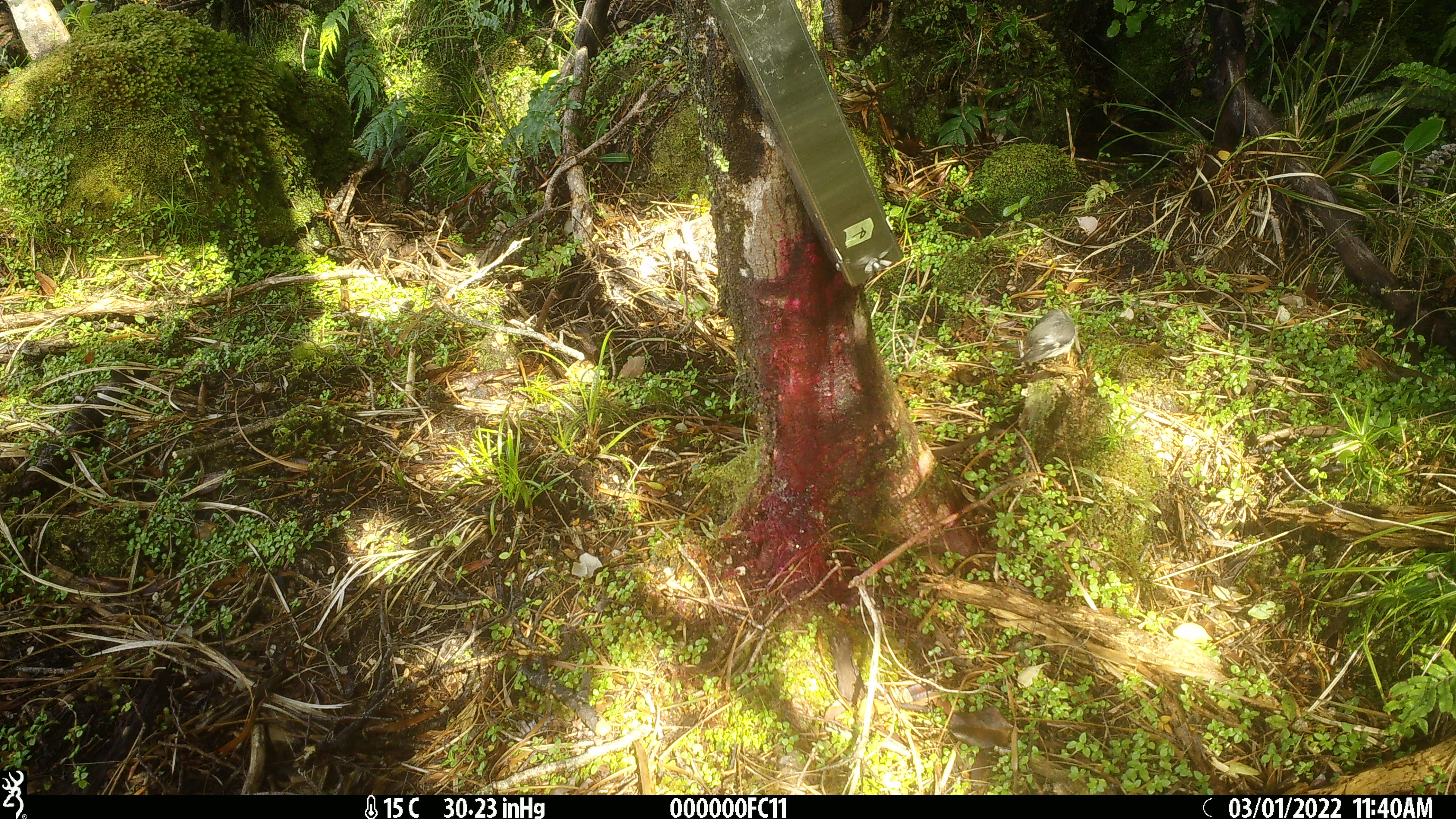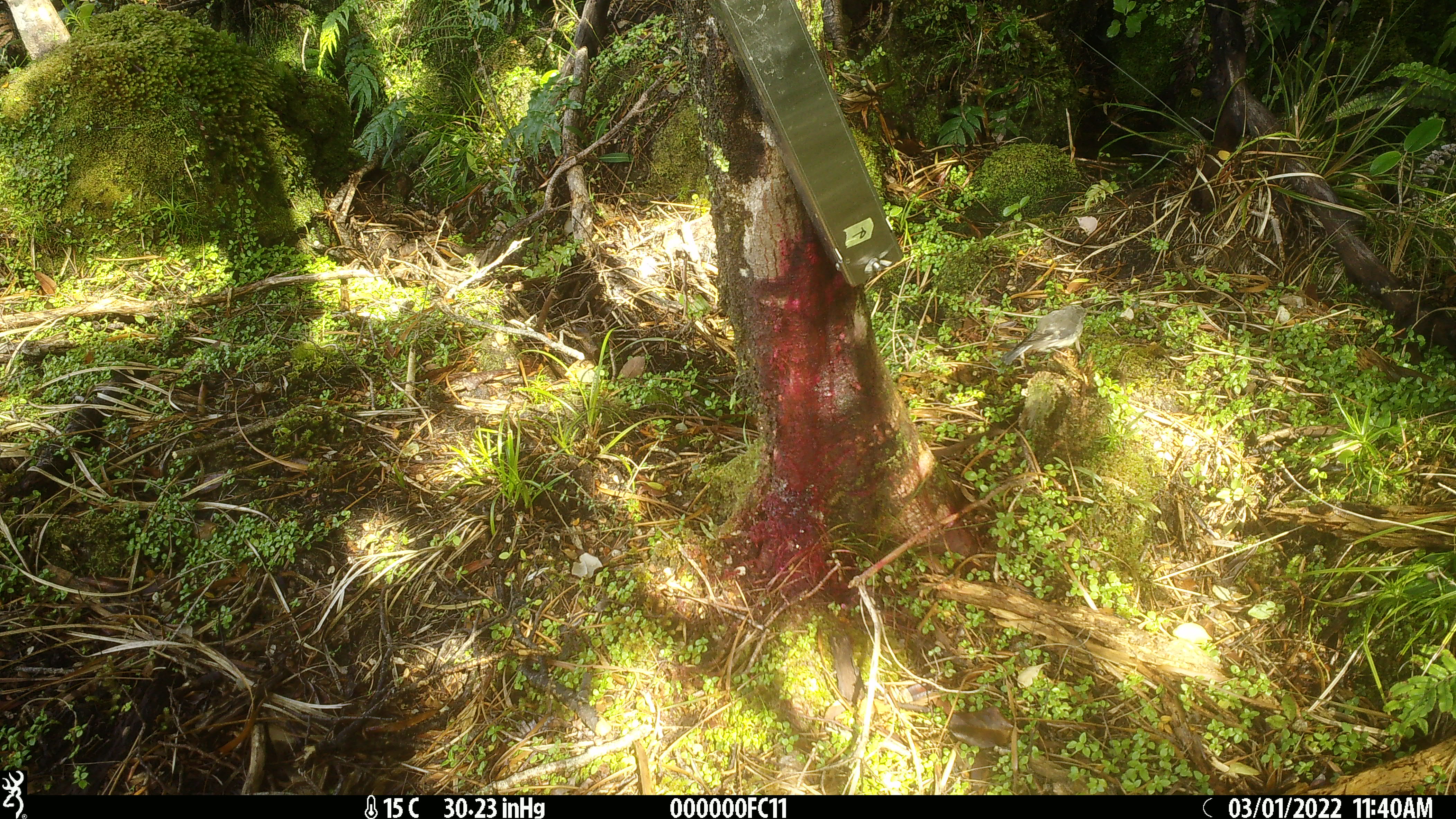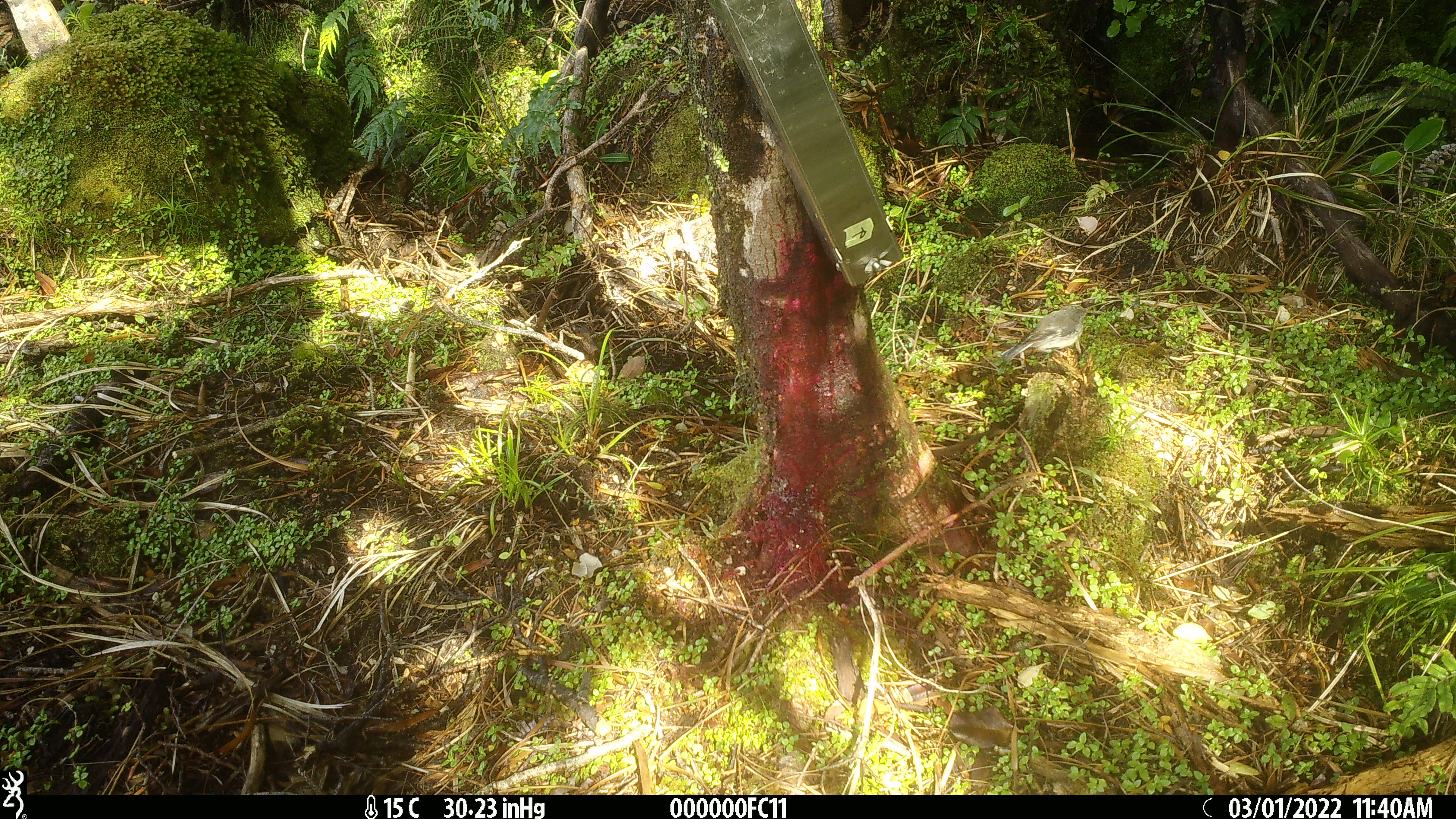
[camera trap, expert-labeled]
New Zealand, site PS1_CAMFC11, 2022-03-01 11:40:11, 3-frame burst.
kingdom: Animalia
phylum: Chordata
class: Aves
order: Passeriformes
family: Petroicidae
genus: Petroica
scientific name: Petroica macrocephala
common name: tomtit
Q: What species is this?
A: Tomtit (Petroica macrocephala).